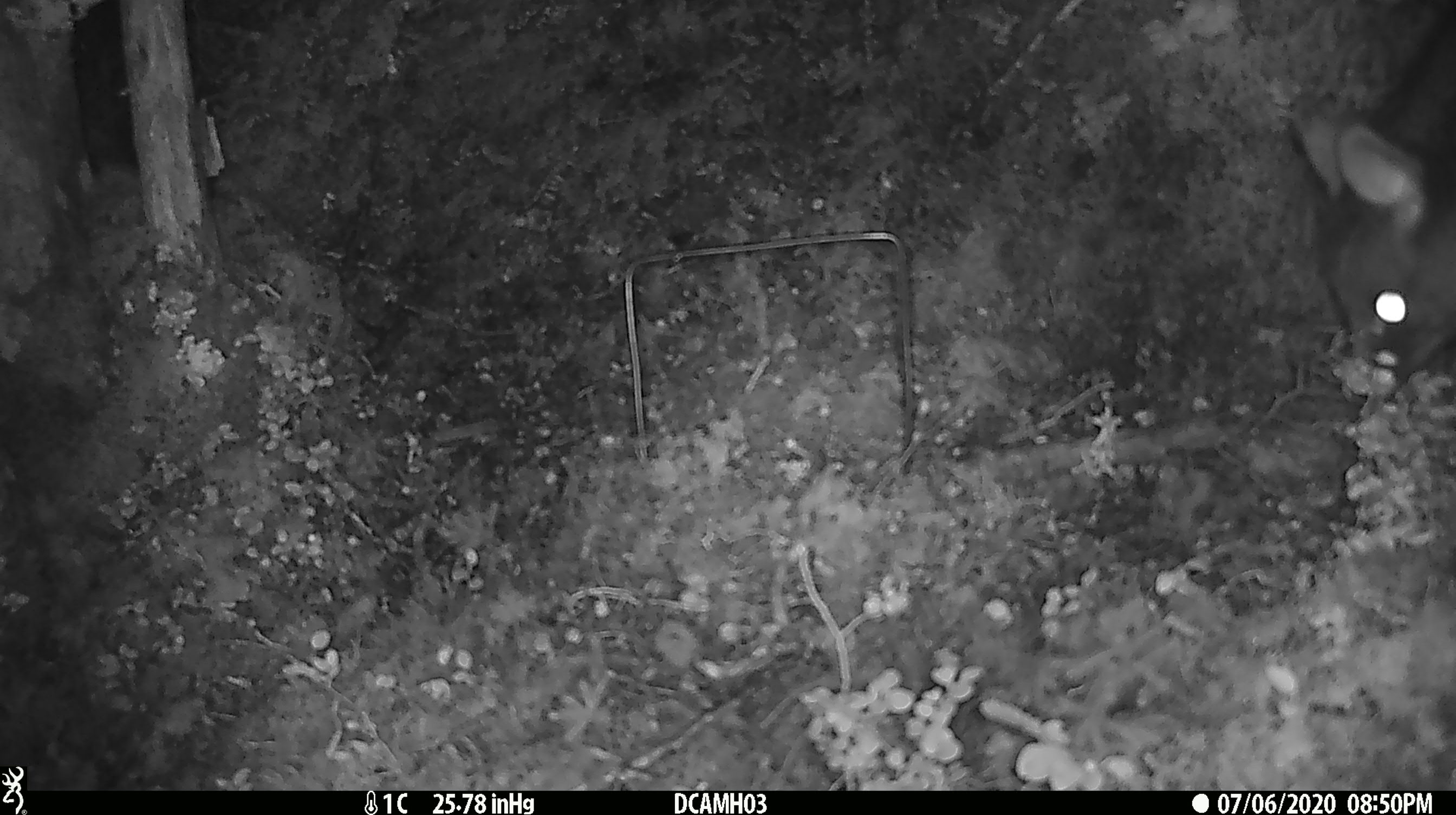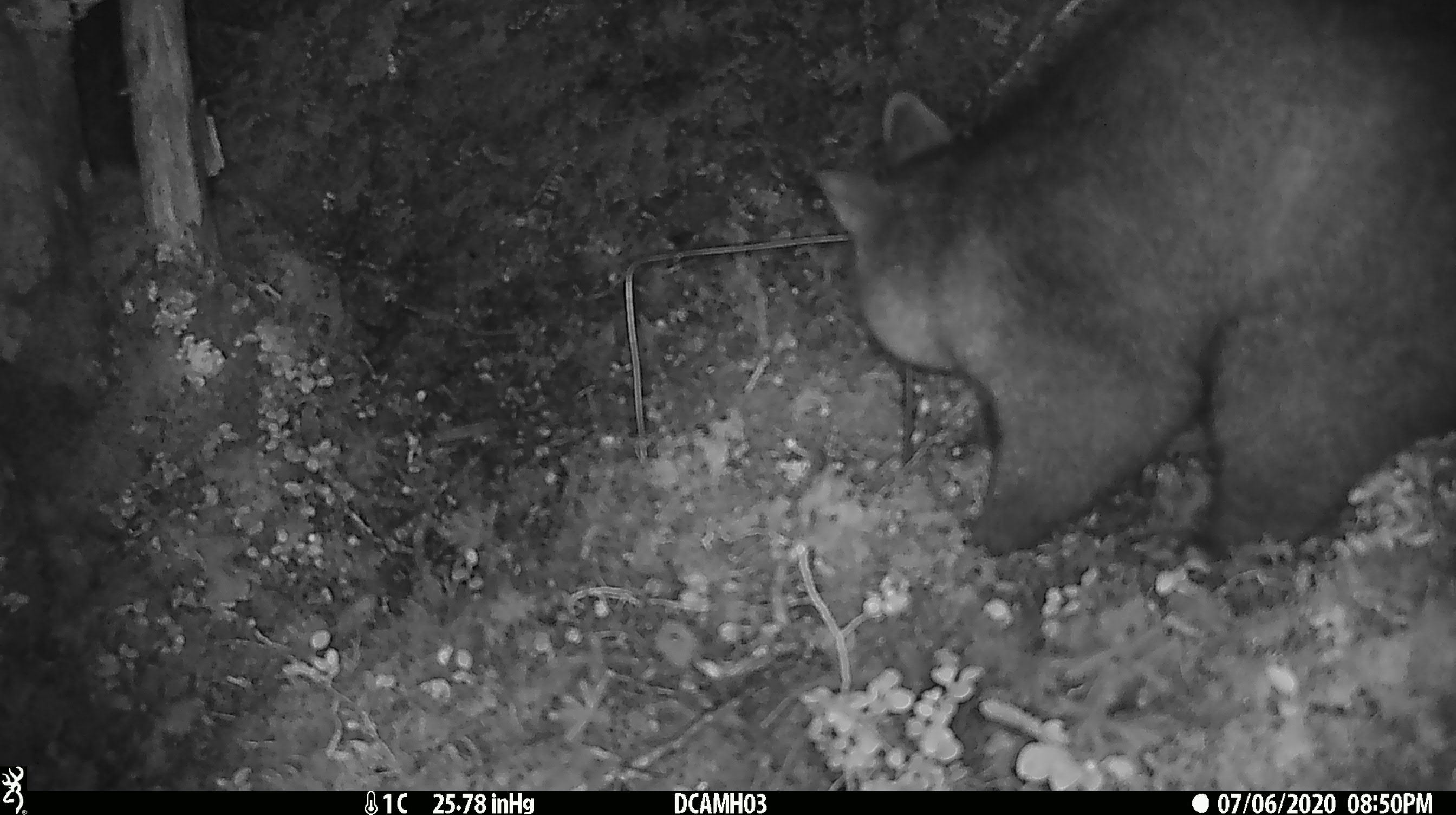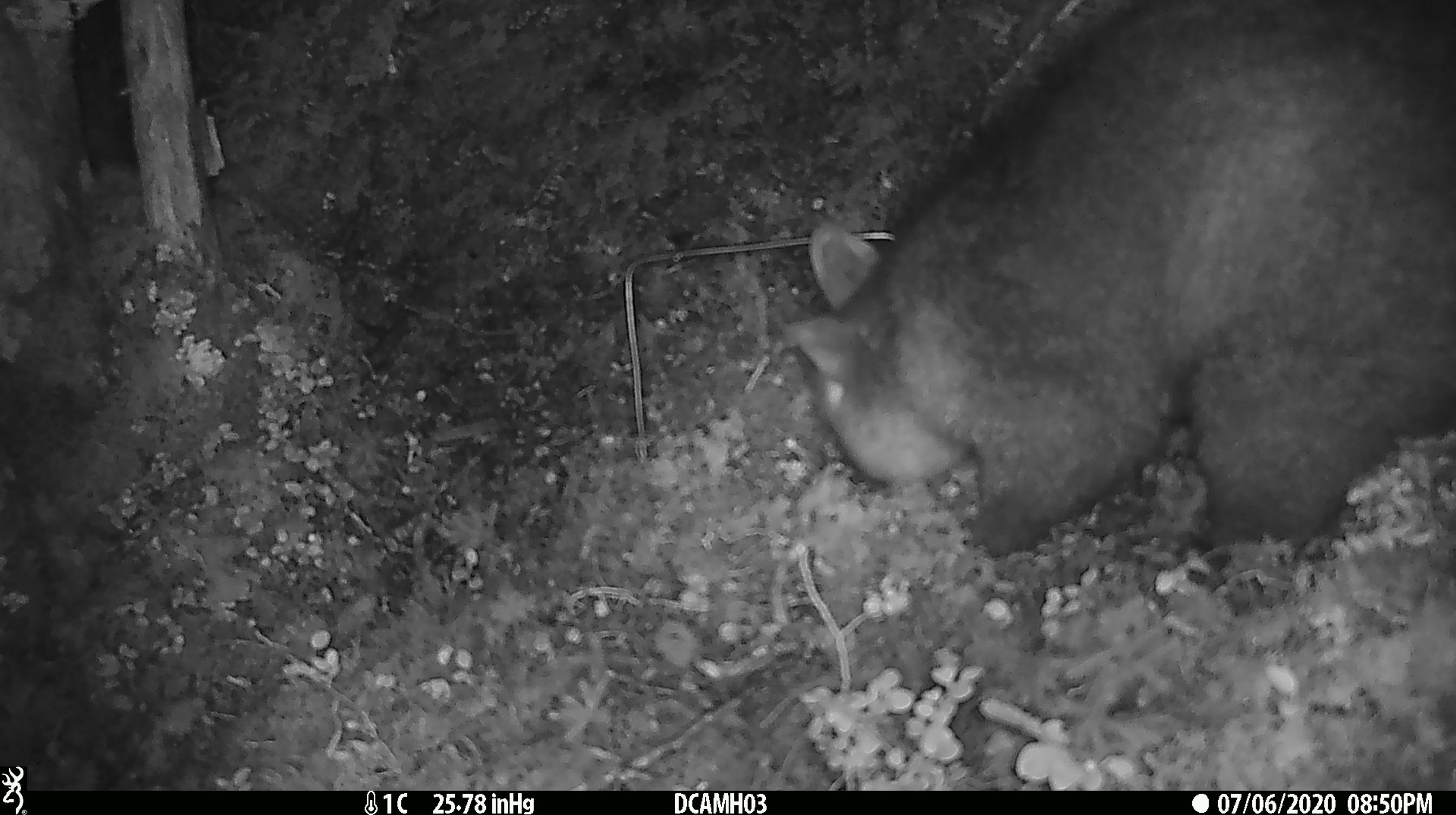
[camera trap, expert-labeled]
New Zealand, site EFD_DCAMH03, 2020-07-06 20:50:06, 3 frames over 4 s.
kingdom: Animalia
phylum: Chordata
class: Mammalia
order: Diprotodontia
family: Phalangeridae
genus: Trichosurus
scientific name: Trichosurus vulpecula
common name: common brushtail possum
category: possum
Possum (common brushtail possum) (Trichosurus vulpecula).